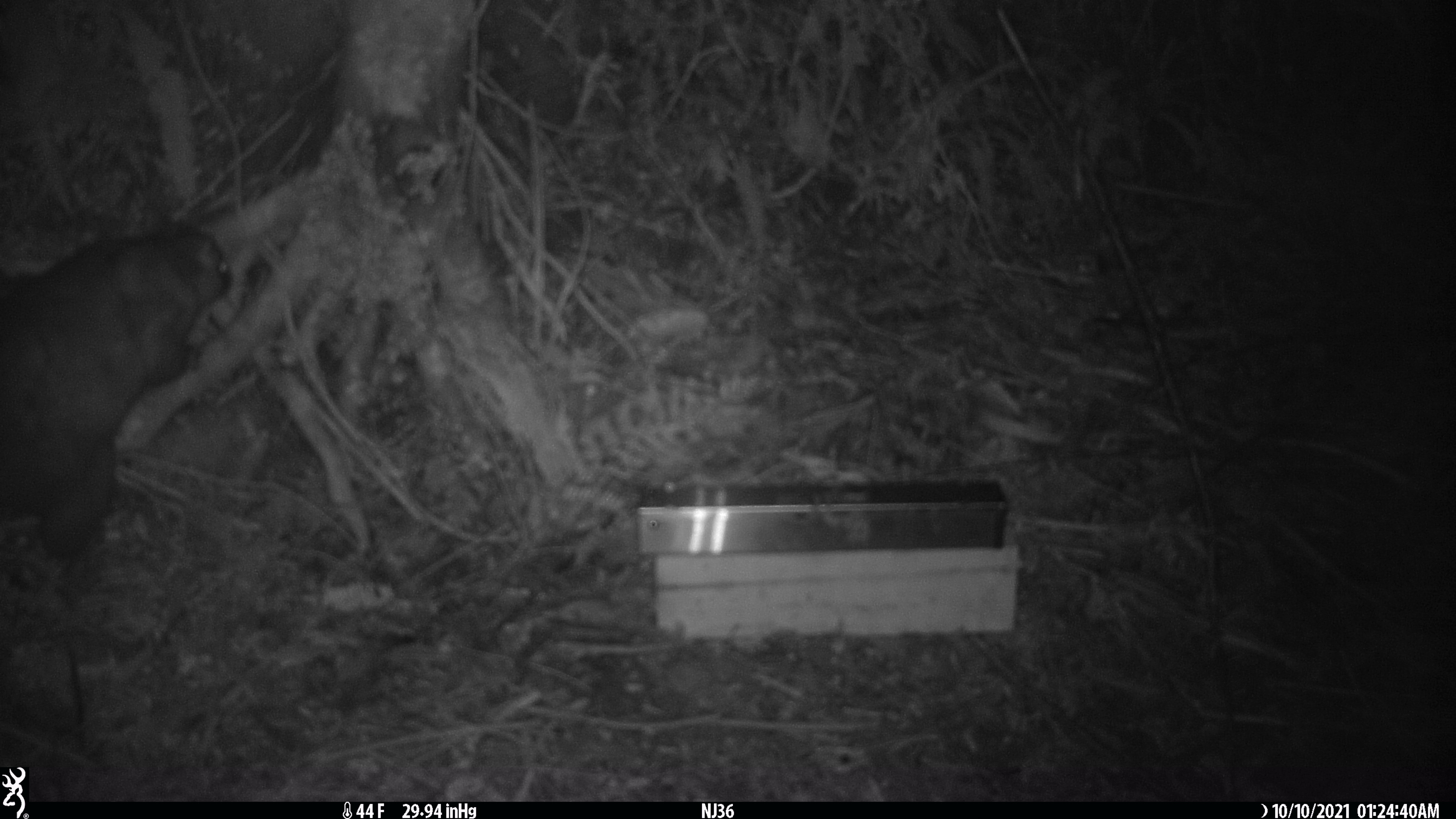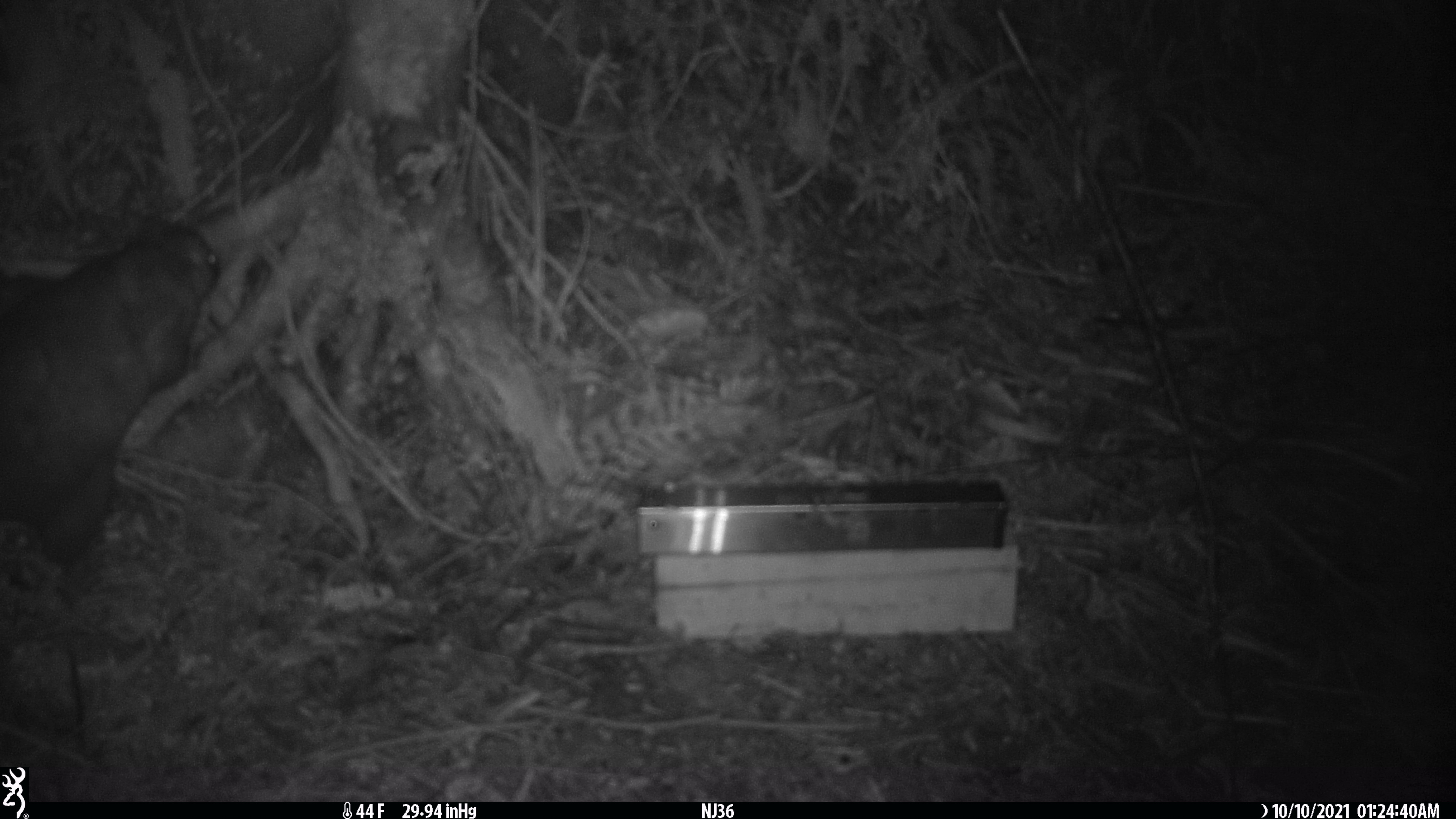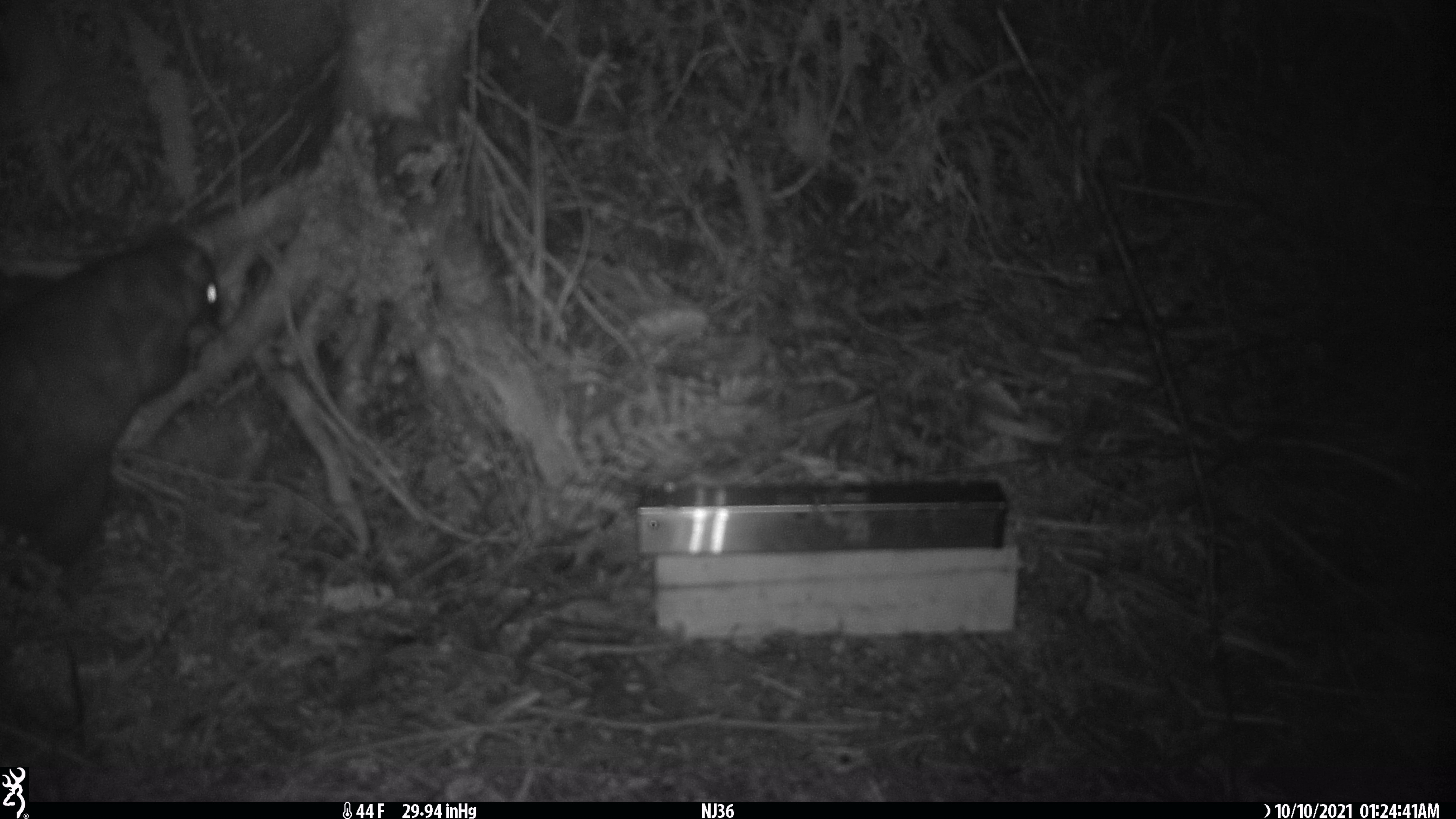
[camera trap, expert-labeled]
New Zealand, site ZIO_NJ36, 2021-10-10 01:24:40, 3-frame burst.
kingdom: Animalia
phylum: Chordata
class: Mammalia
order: Diprotodontia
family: Phalangeridae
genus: Trichosurus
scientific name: Trichosurus vulpecula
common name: common brushtail possum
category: possum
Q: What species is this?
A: Possum (common brushtail possum) (Trichosurus vulpecula).